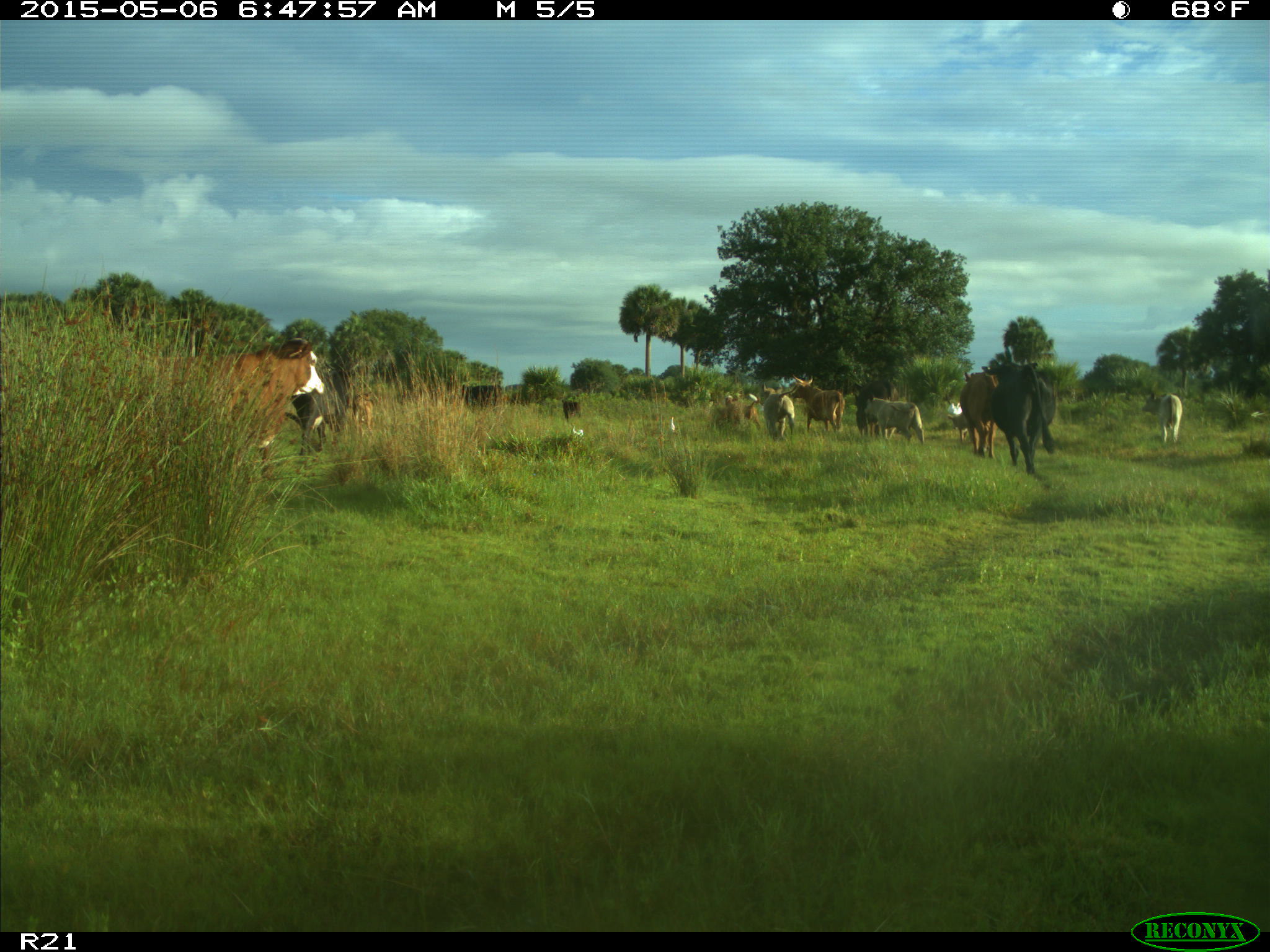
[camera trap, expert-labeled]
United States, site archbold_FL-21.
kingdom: Animalia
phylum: Chordata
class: Mammalia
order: Artiodactyla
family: Bovidae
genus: Bos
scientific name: Bos taurus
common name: domestic cow